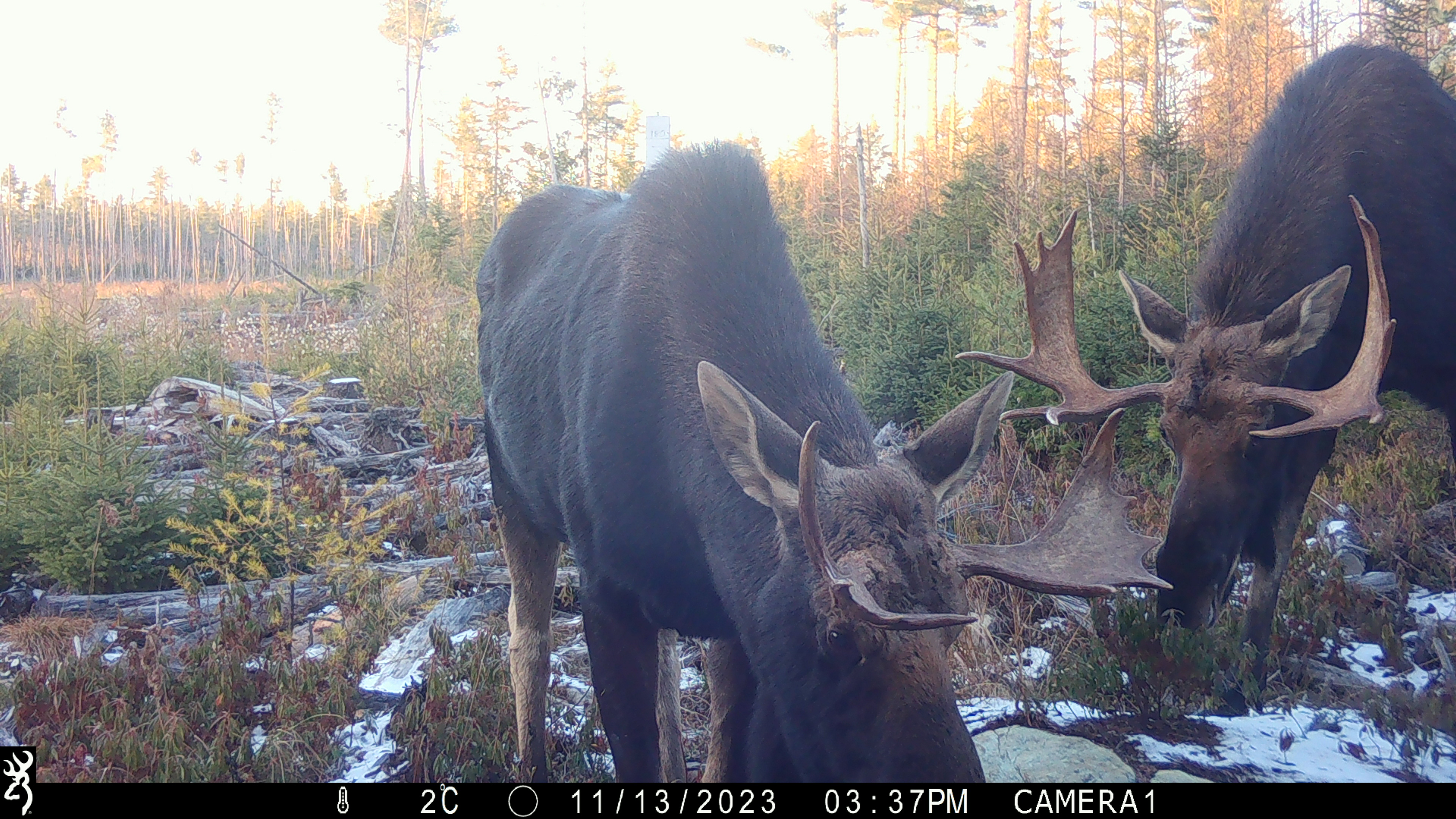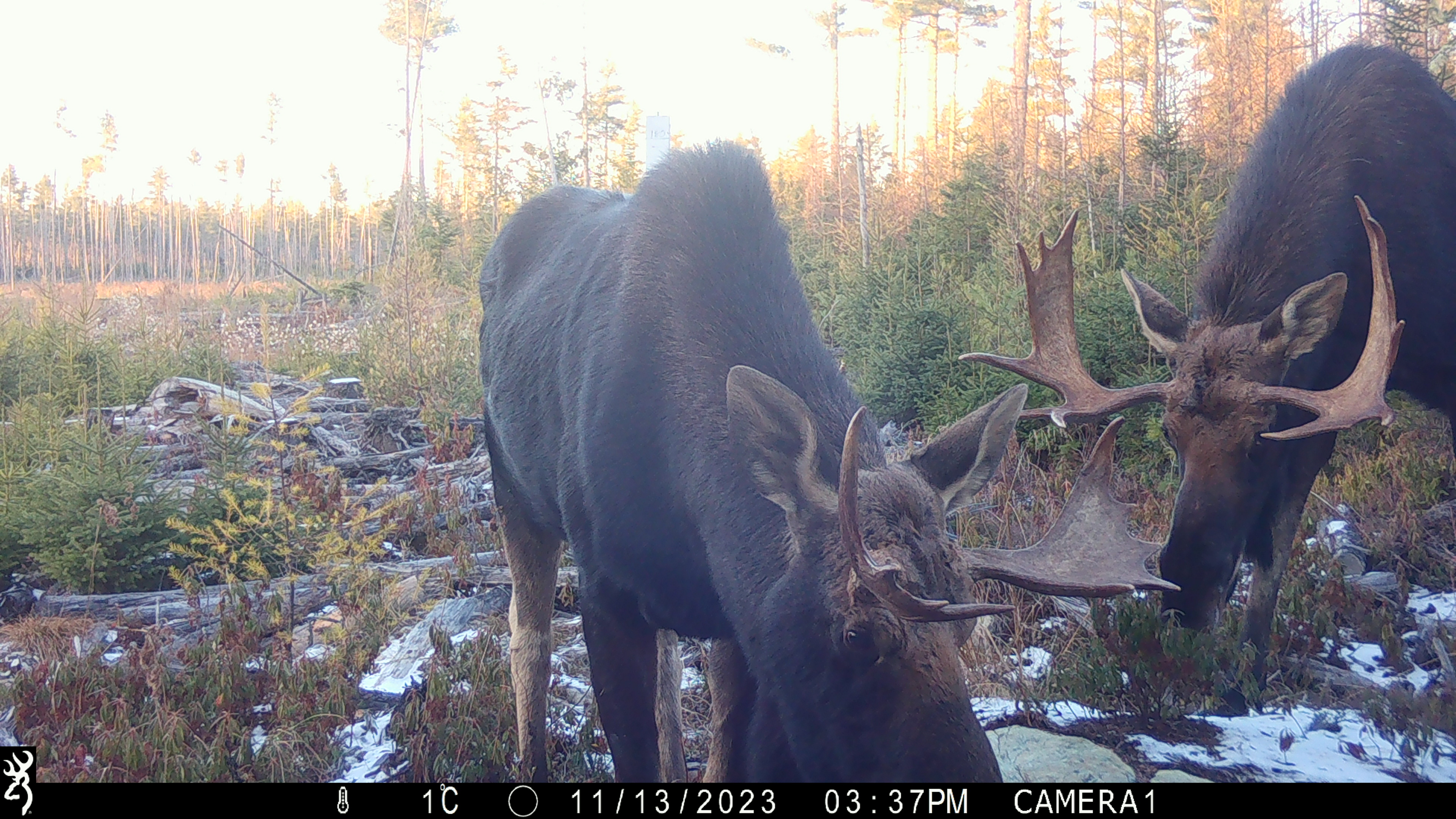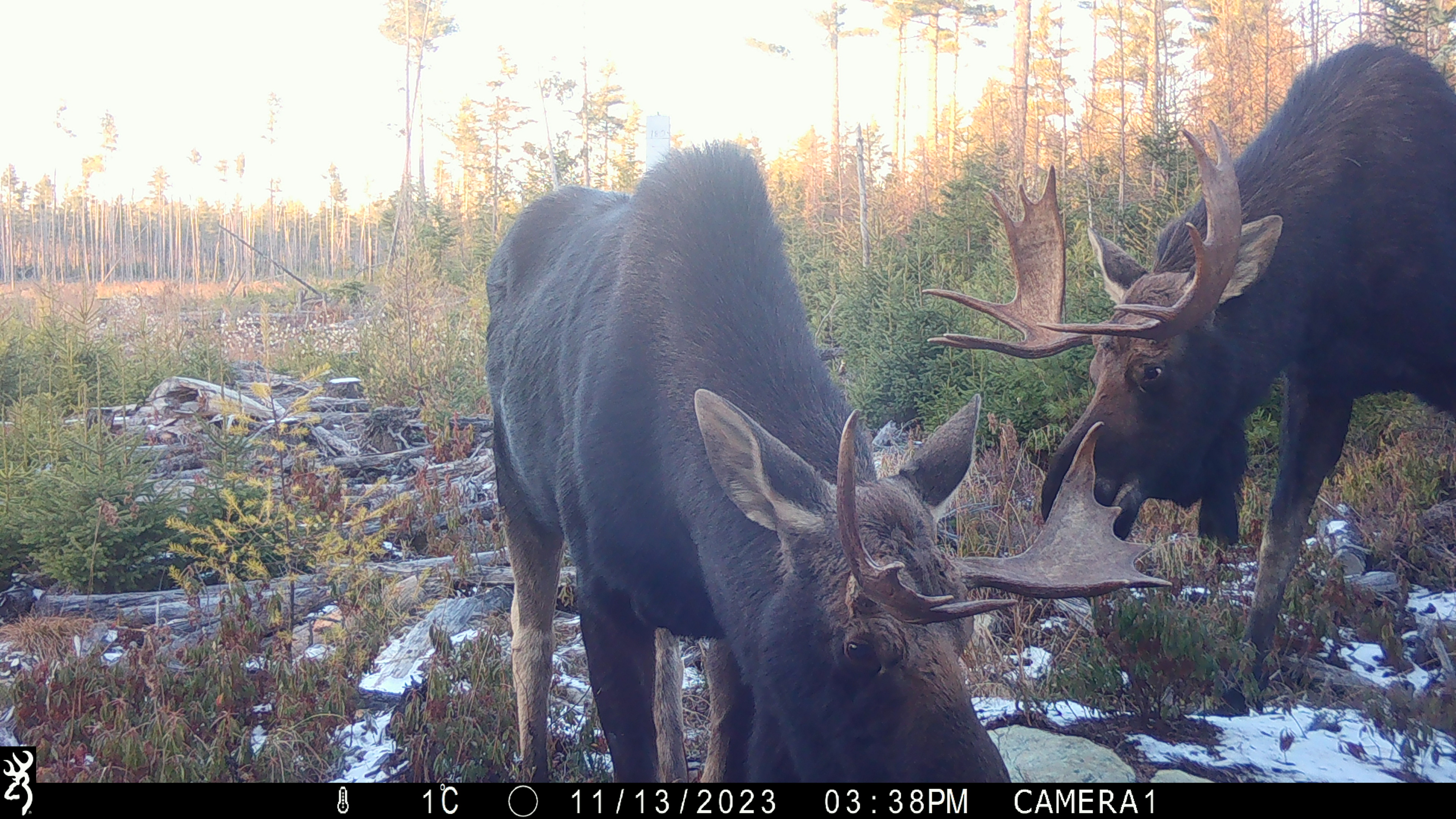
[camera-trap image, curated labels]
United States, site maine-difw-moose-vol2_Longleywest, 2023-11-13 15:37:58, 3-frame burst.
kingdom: Animalia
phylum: Chordata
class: Mammalia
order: Artiodactyla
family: Cervidae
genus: Alces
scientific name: Alces alces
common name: moose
Moose (Alces alces).